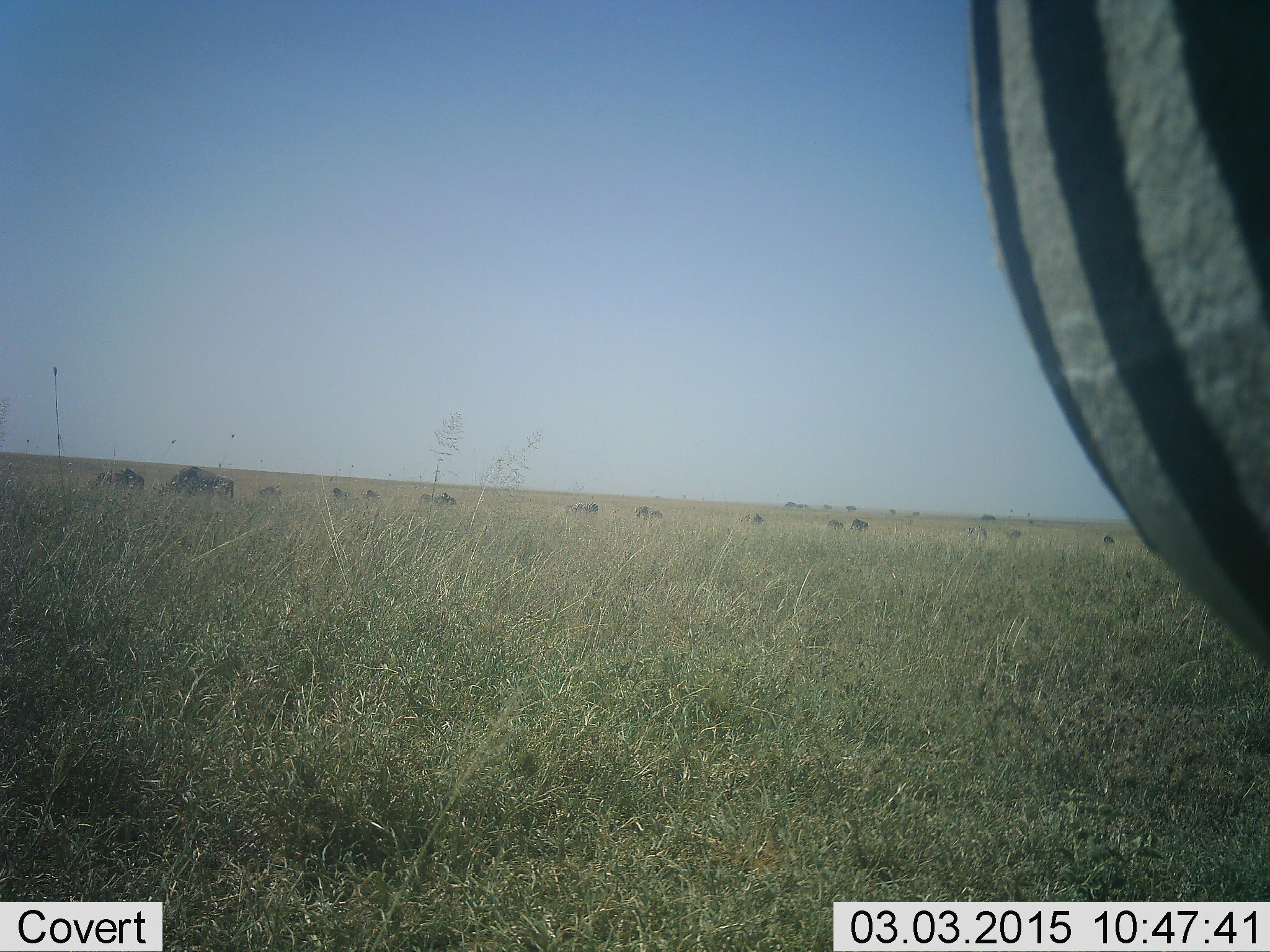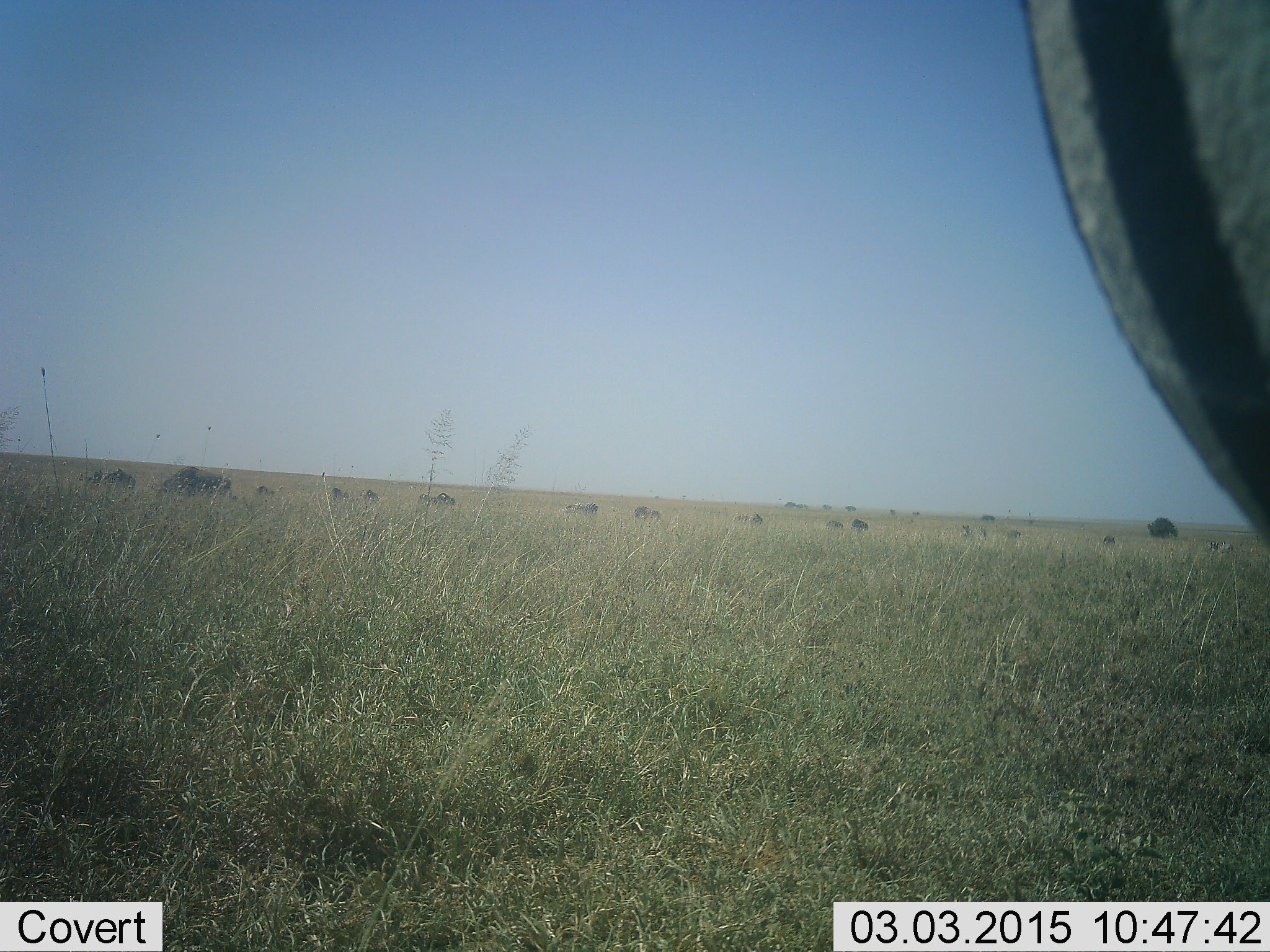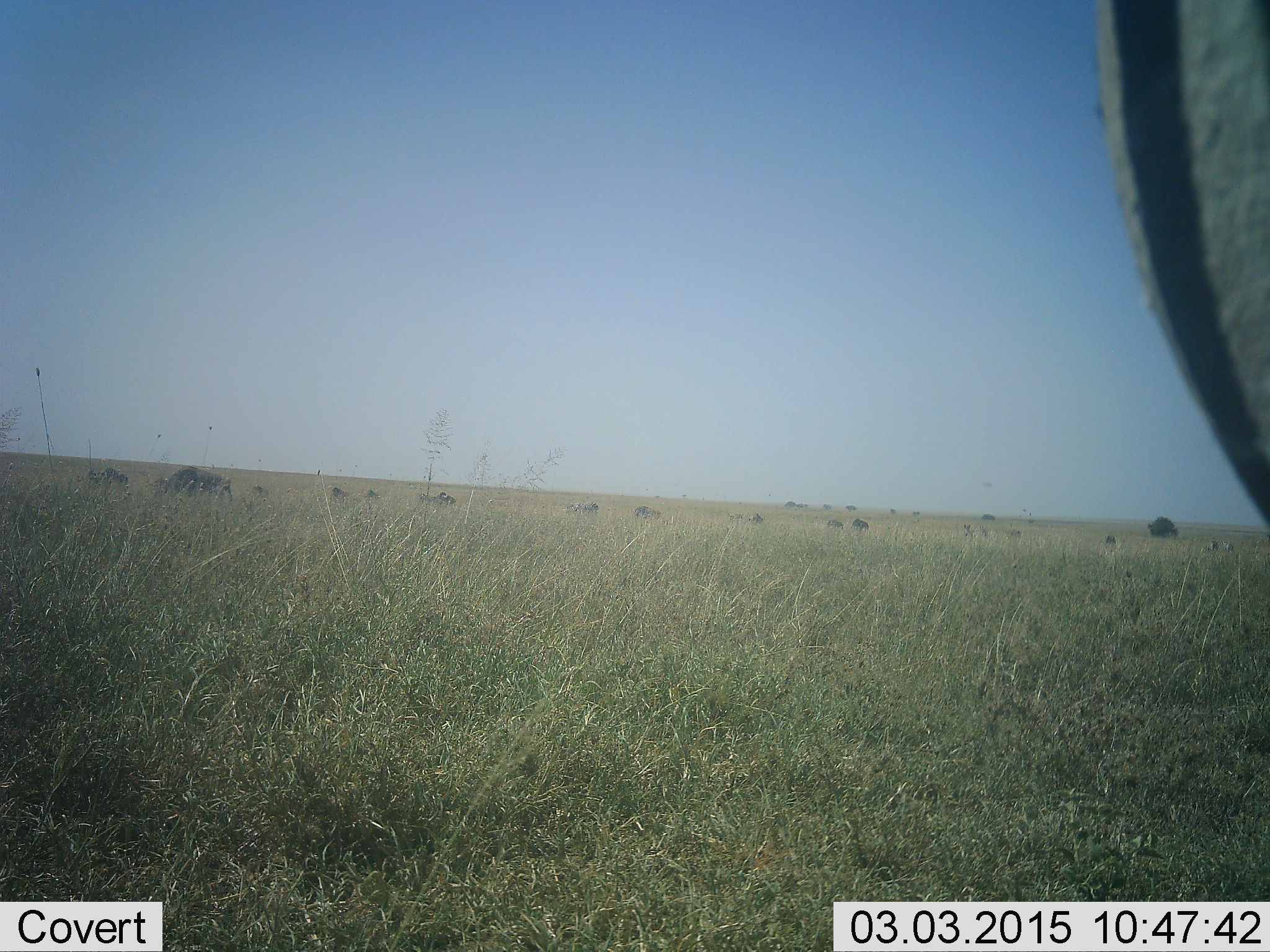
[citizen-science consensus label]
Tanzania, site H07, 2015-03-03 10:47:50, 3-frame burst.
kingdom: Animalia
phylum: Chordata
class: Mammalia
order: Artiodactyla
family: Bovidae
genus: Connochaetes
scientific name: Connochaetes taurinus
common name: blue wildebeest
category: wildebeest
Wildebeest (blue wildebeest) (Connochaetes taurinus), count 11-50. Behavior (volunteer vote fractions): standing 70%, resting 0%, moving 50%, interacting 0%. Young present (vote fraction): 0%. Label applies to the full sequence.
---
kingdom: Animalia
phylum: Chordata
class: Mammalia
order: Perissodactyla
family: Equidae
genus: Equus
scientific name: Equus quagga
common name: plains zebra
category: zebra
Zebra (plains zebra) (Equus quagga), count 1. Behavior (volunteer vote fractions): standing 84%, resting 0%, moving 26%, interacting 0%. Young present (vote fraction): 0%. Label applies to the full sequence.